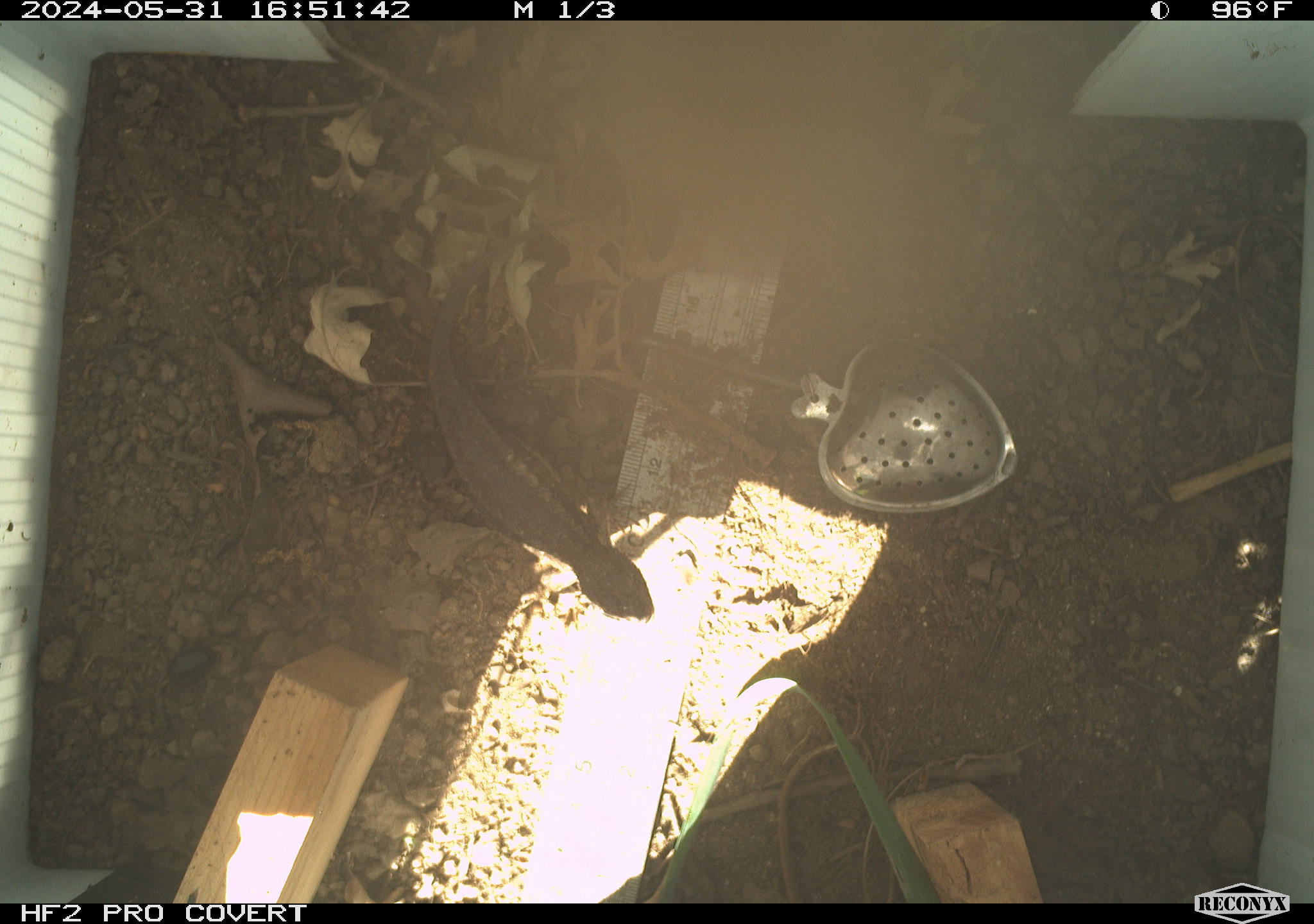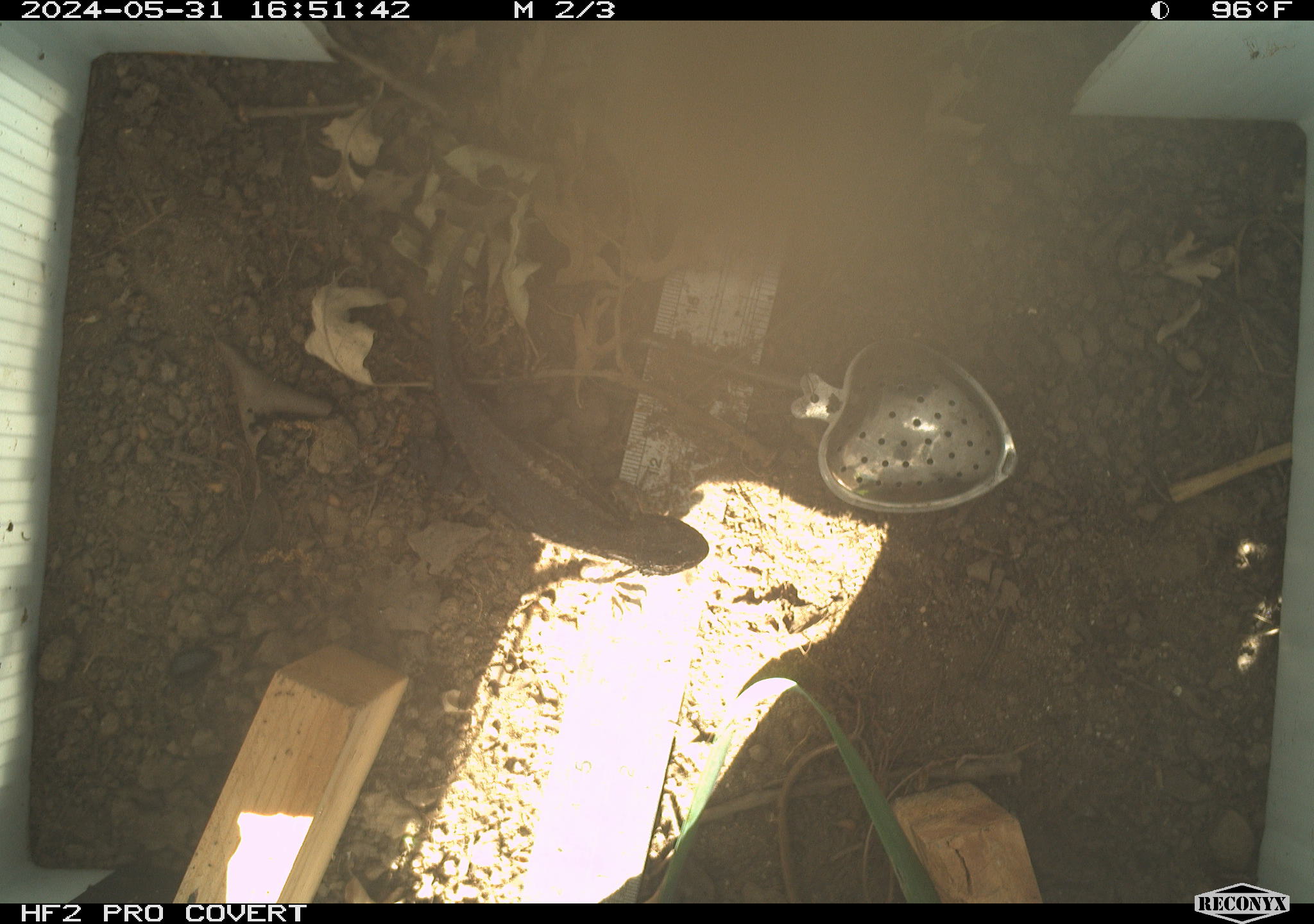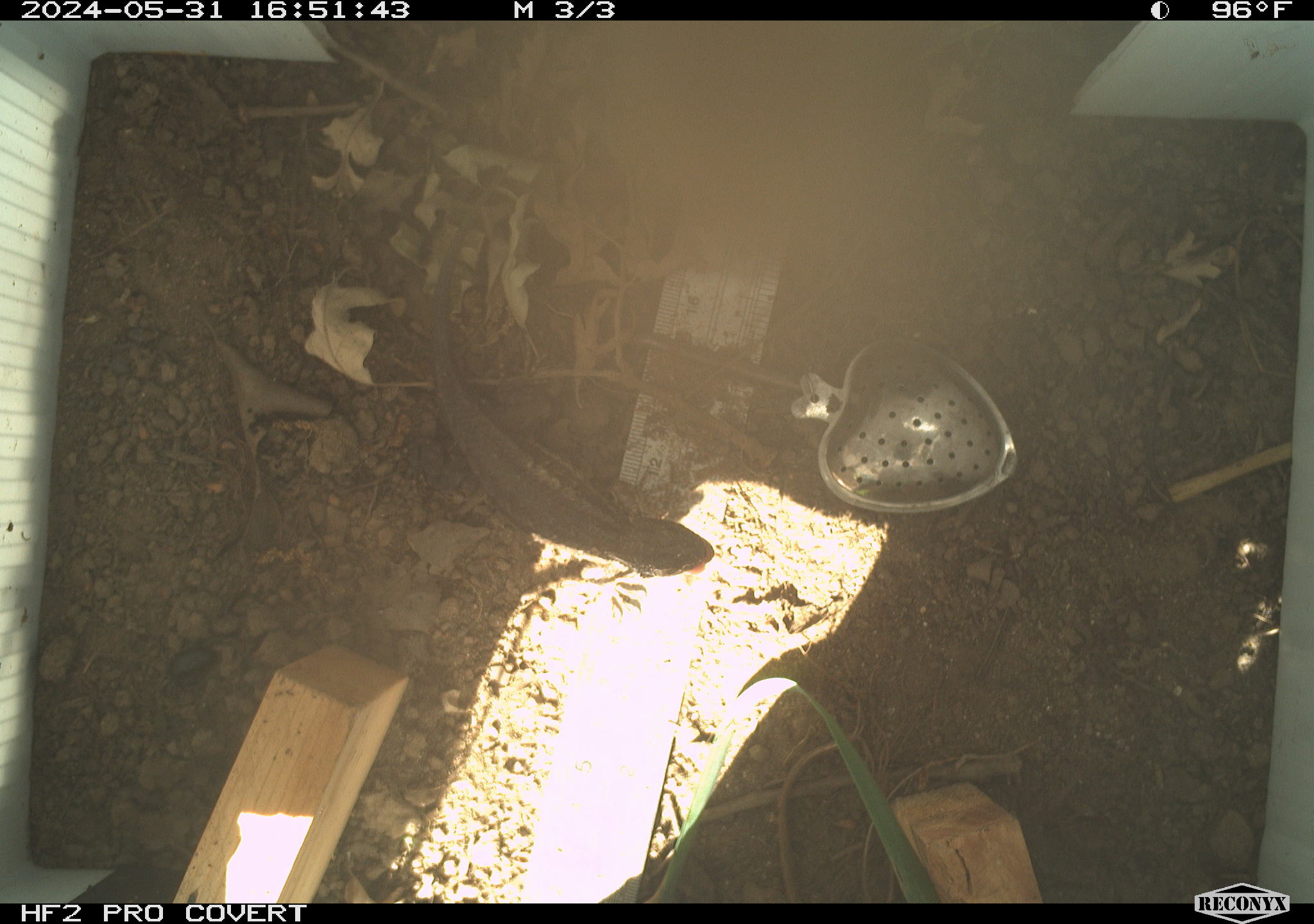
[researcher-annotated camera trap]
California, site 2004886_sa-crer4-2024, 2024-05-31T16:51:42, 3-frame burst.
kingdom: Animalia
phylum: Chordata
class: Reptilia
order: Squamata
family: Phrynosomatidae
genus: Sceloporus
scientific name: Sceloporus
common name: spiny lizards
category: sceloporus species